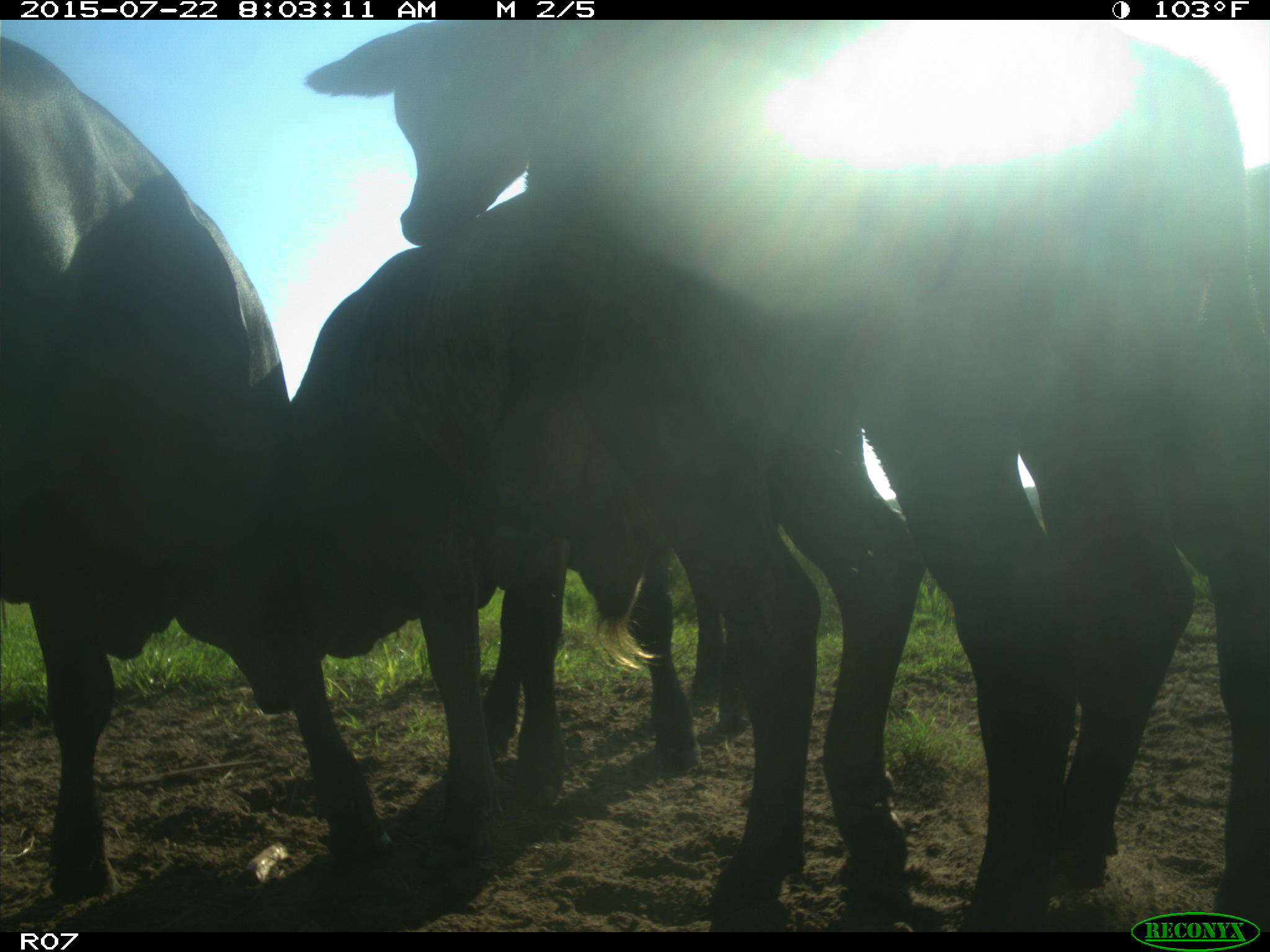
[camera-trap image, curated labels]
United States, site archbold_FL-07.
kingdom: Animalia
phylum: Chordata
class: Mammalia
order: Artiodactyla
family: Cervidae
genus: Odocoileus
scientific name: Odocoileus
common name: deer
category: unidentified deer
Unidentified deer (deer) (Odocoileus).